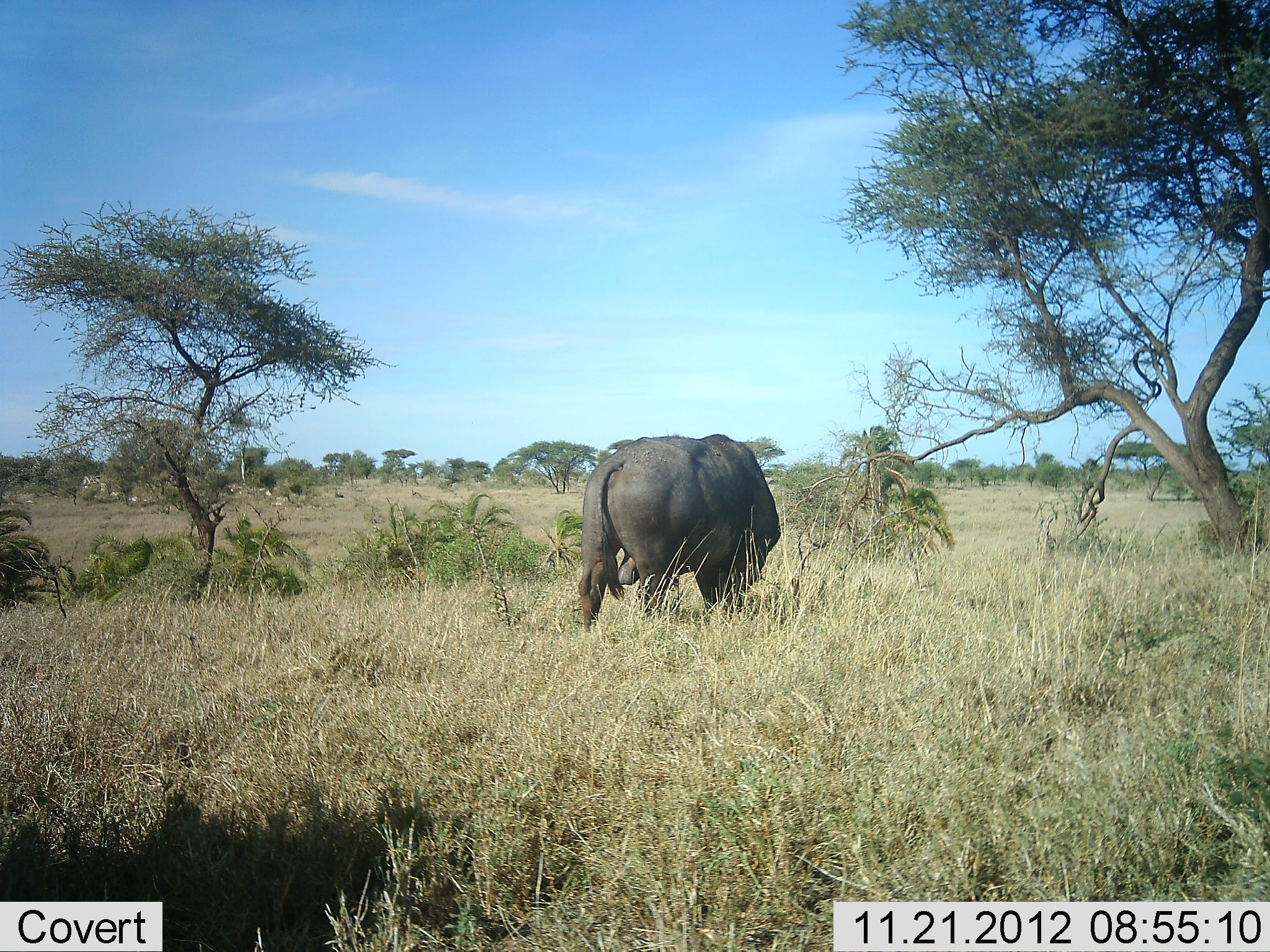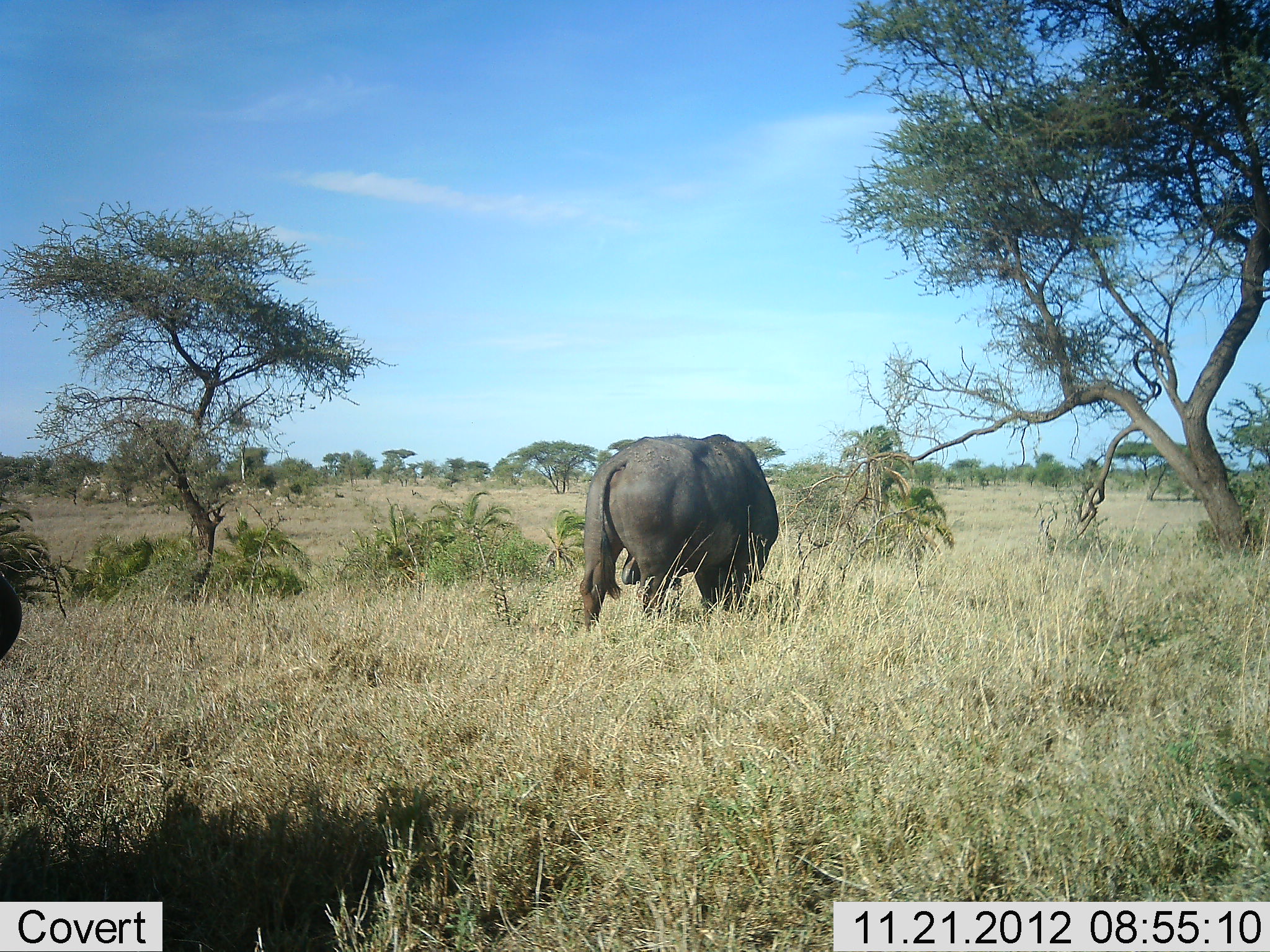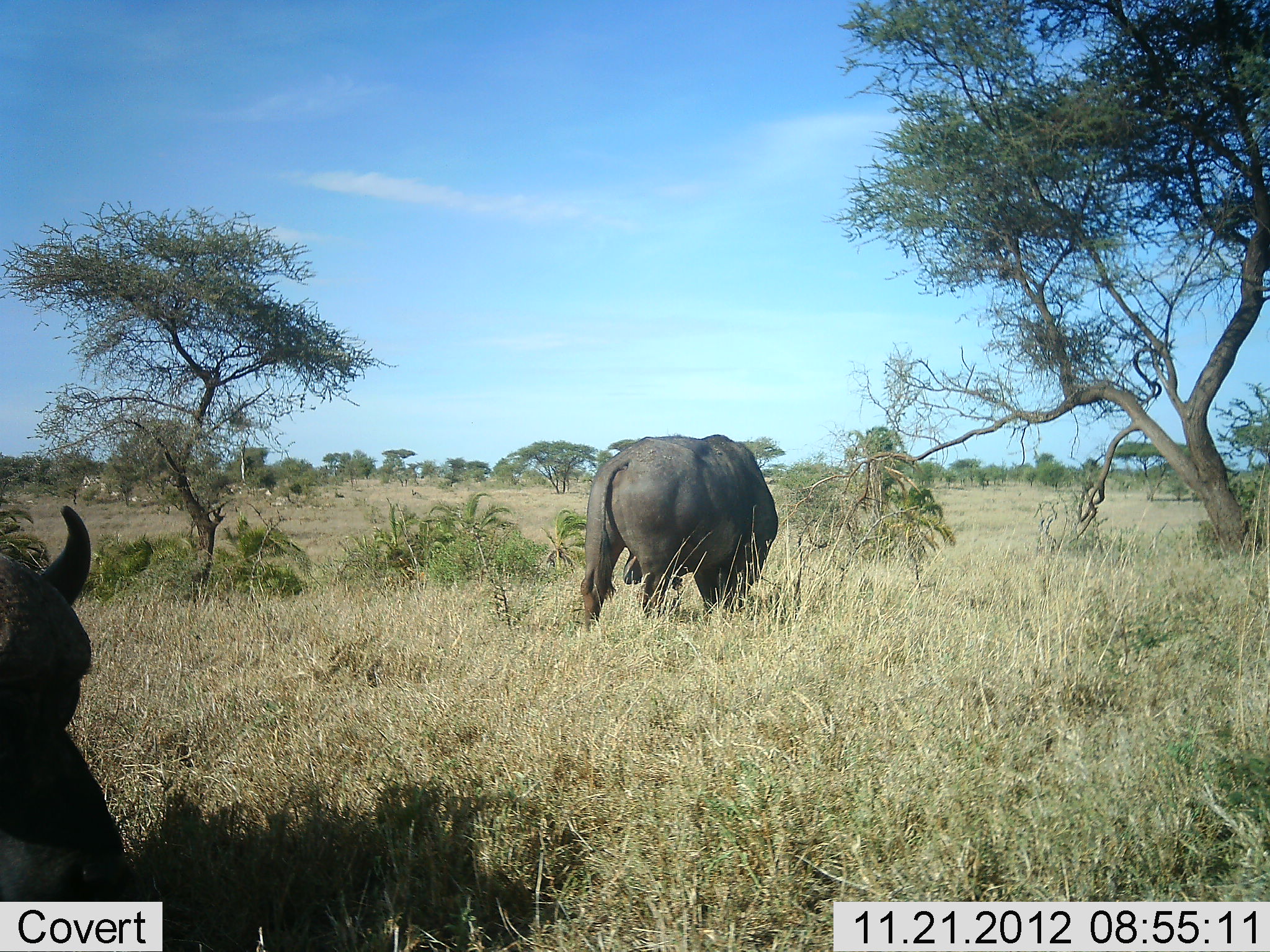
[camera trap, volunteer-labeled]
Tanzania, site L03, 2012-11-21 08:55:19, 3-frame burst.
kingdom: Animalia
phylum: Chordata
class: Mammalia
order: Artiodactyla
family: Bovidae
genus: Syncerus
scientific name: Syncerus caffer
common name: cape buffalo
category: buffalo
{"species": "buffalo (cape buffalo) (Syncerus caffer)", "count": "2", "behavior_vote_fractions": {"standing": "40%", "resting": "0%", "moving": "50%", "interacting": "0%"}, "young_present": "0%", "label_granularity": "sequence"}